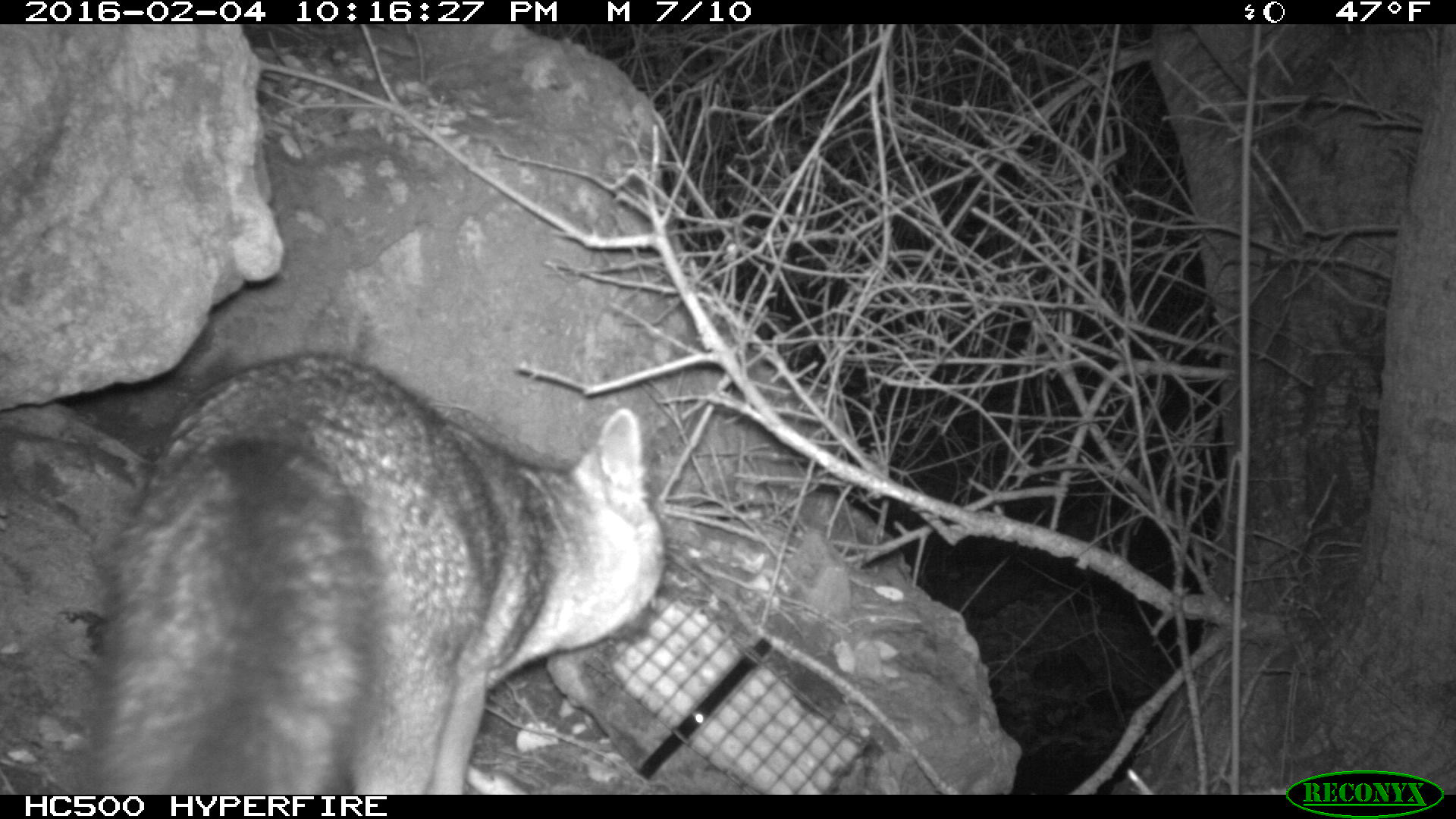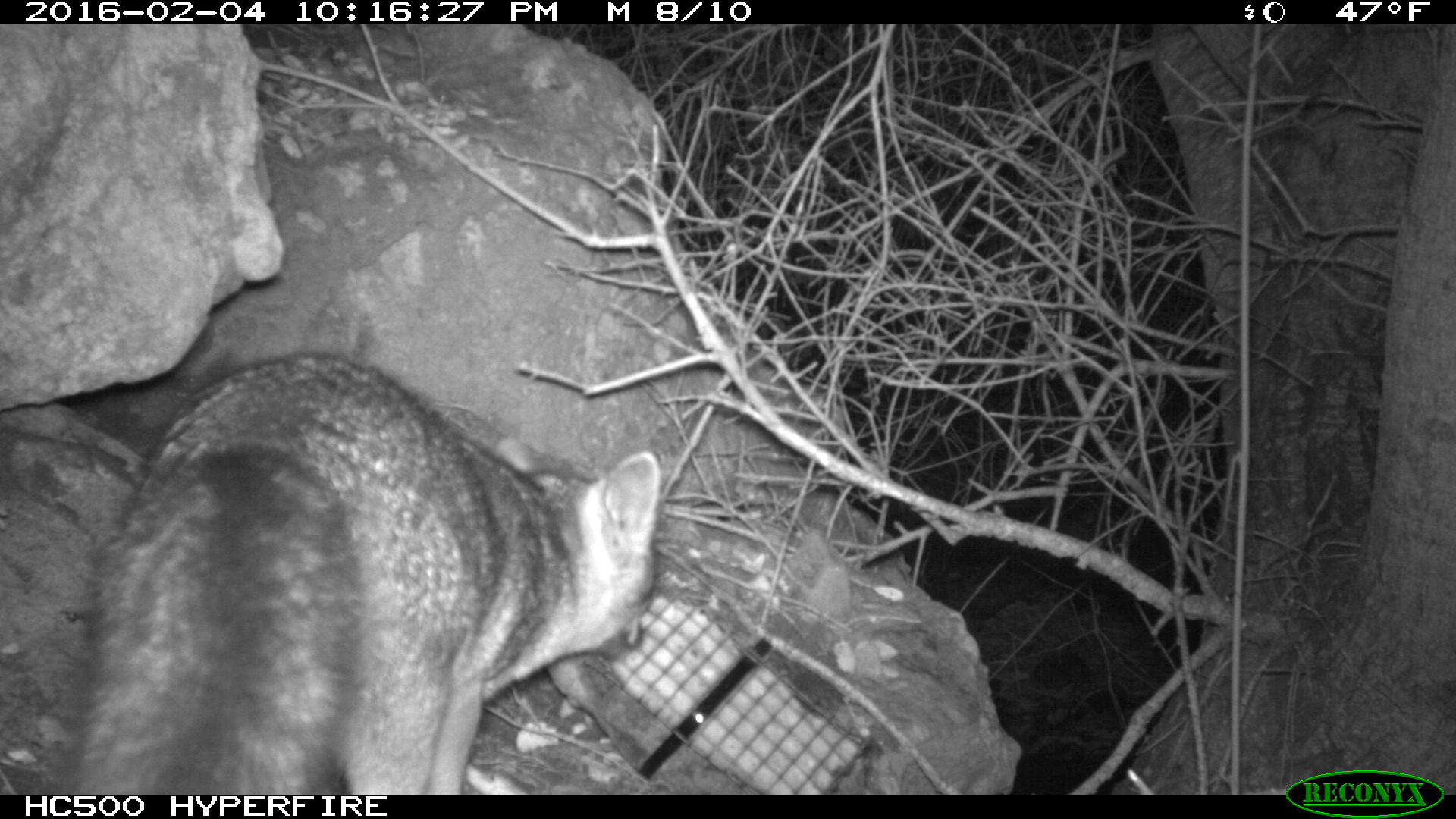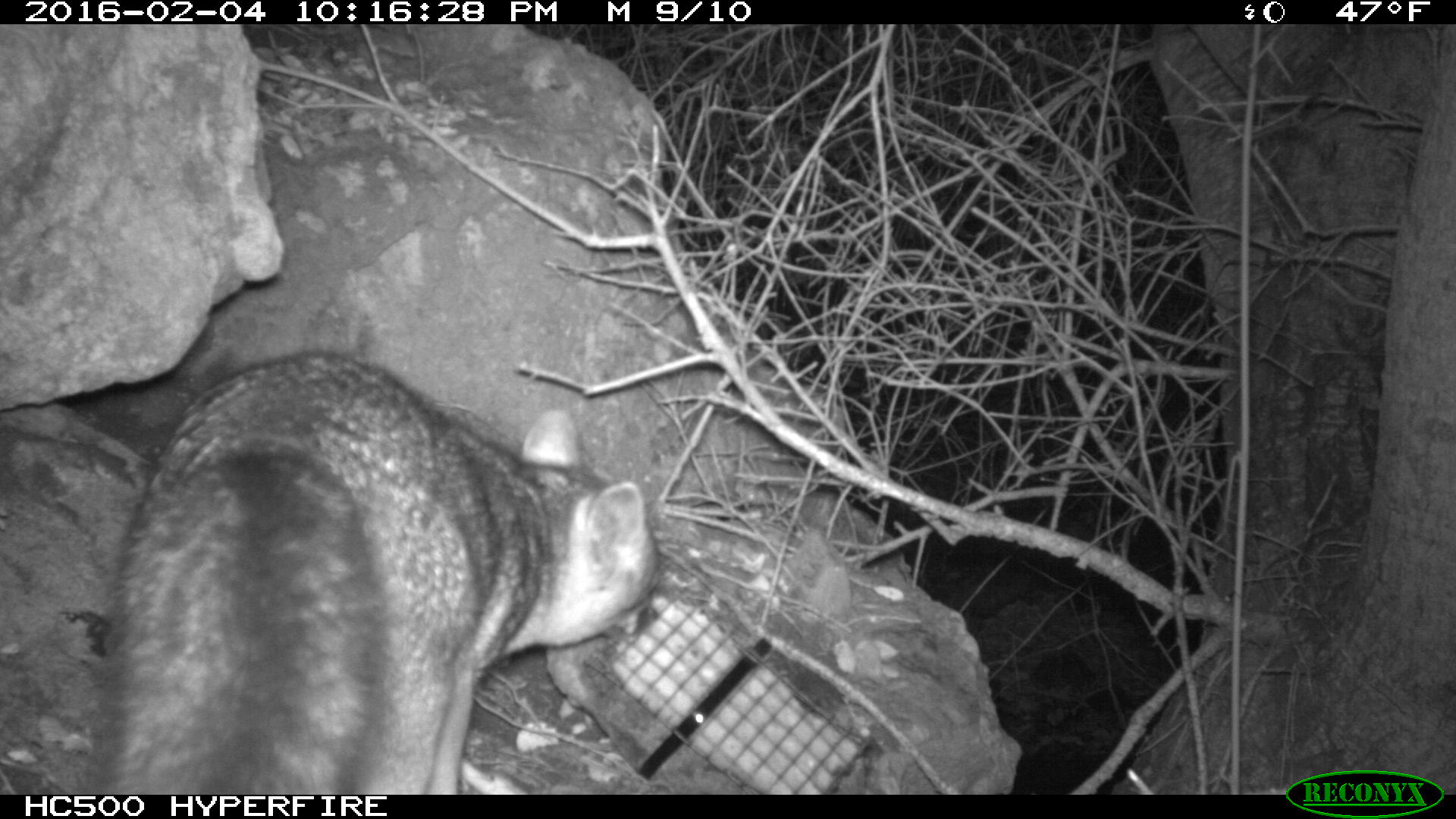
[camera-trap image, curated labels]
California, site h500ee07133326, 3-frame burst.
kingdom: Animalia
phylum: Chordata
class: Mammalia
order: Rodentia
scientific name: Rodentia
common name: rodent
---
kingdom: Animalia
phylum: Chordata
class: Mammalia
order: Carnivora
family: Canidae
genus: Urocyon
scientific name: Urocyon littoralis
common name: island fox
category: fox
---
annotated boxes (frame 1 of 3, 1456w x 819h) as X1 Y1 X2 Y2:
rodent: 79 347 666 795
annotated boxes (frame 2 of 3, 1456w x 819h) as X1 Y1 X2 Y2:
fox: 60 353 661 794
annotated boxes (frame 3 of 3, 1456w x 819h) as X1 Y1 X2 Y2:
fox: 88 353 661 794